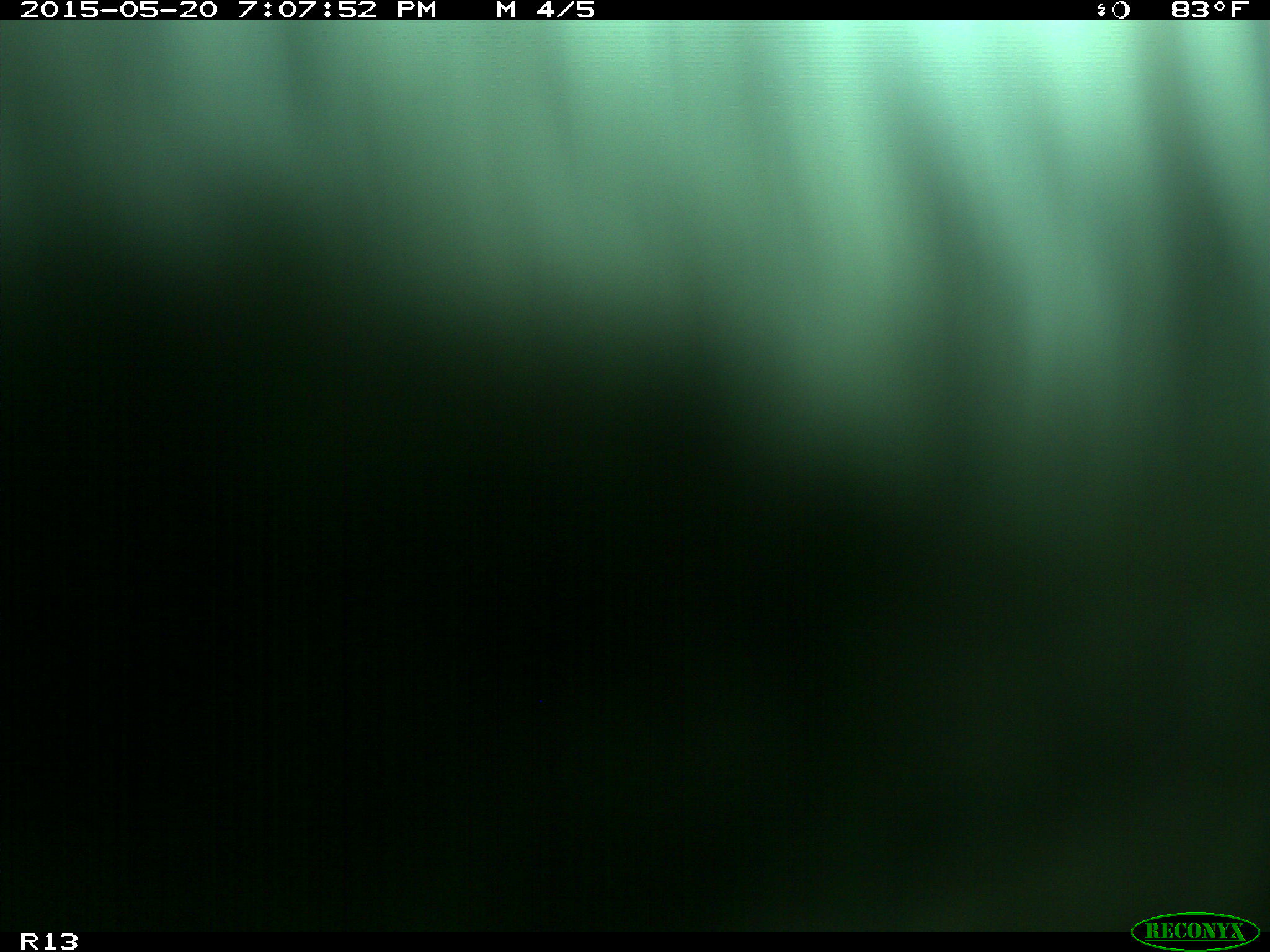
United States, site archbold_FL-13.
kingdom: Animalia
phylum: Chordata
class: Mammalia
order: Artiodactyla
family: Bovidae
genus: Bos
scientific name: Bos taurus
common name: domestic cow